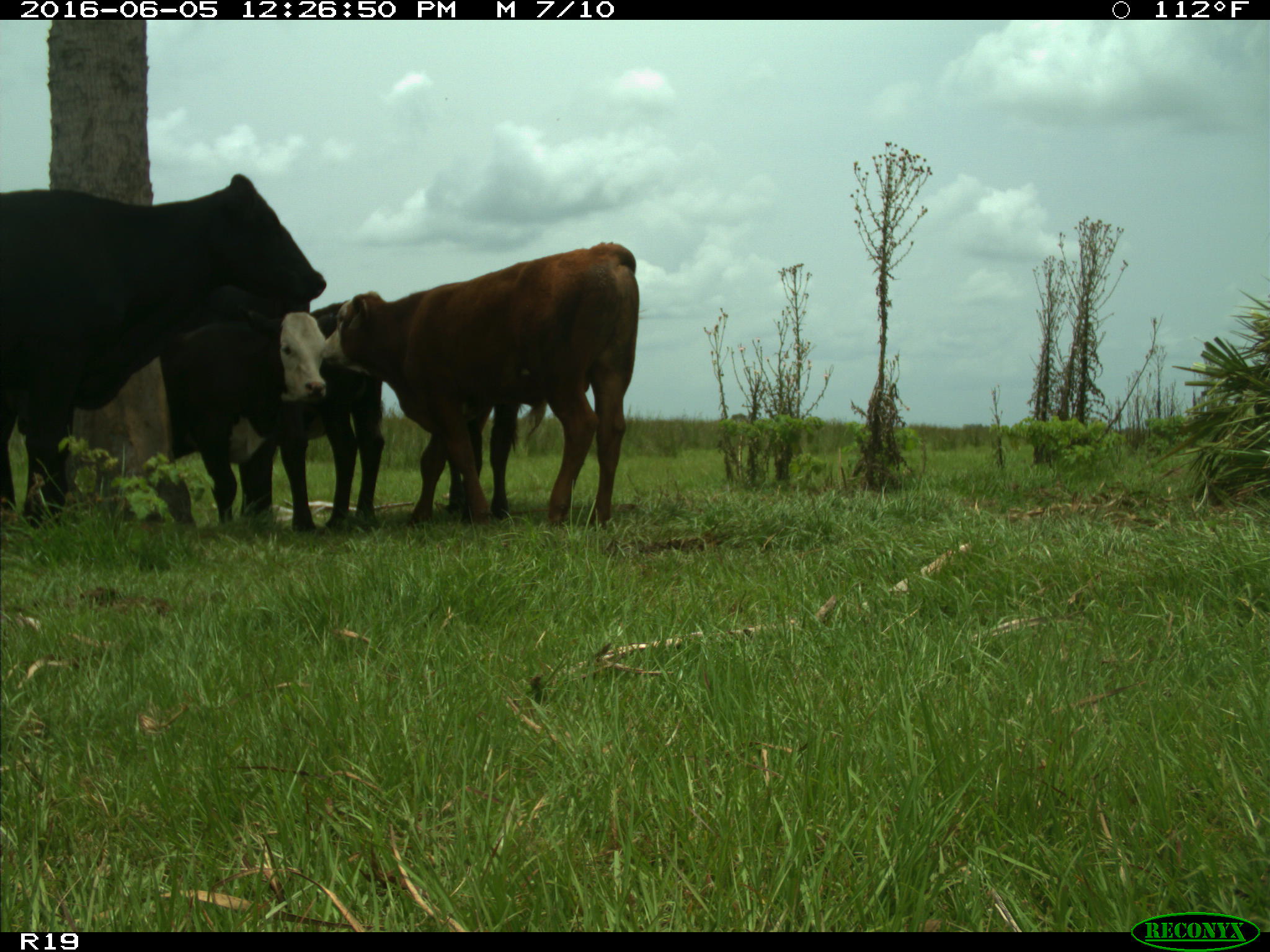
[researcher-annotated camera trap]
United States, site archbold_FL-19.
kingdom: Animalia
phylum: Chordata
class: Mammalia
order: Artiodactyla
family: Bovidae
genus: Bos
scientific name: Bos taurus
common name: domestic cow